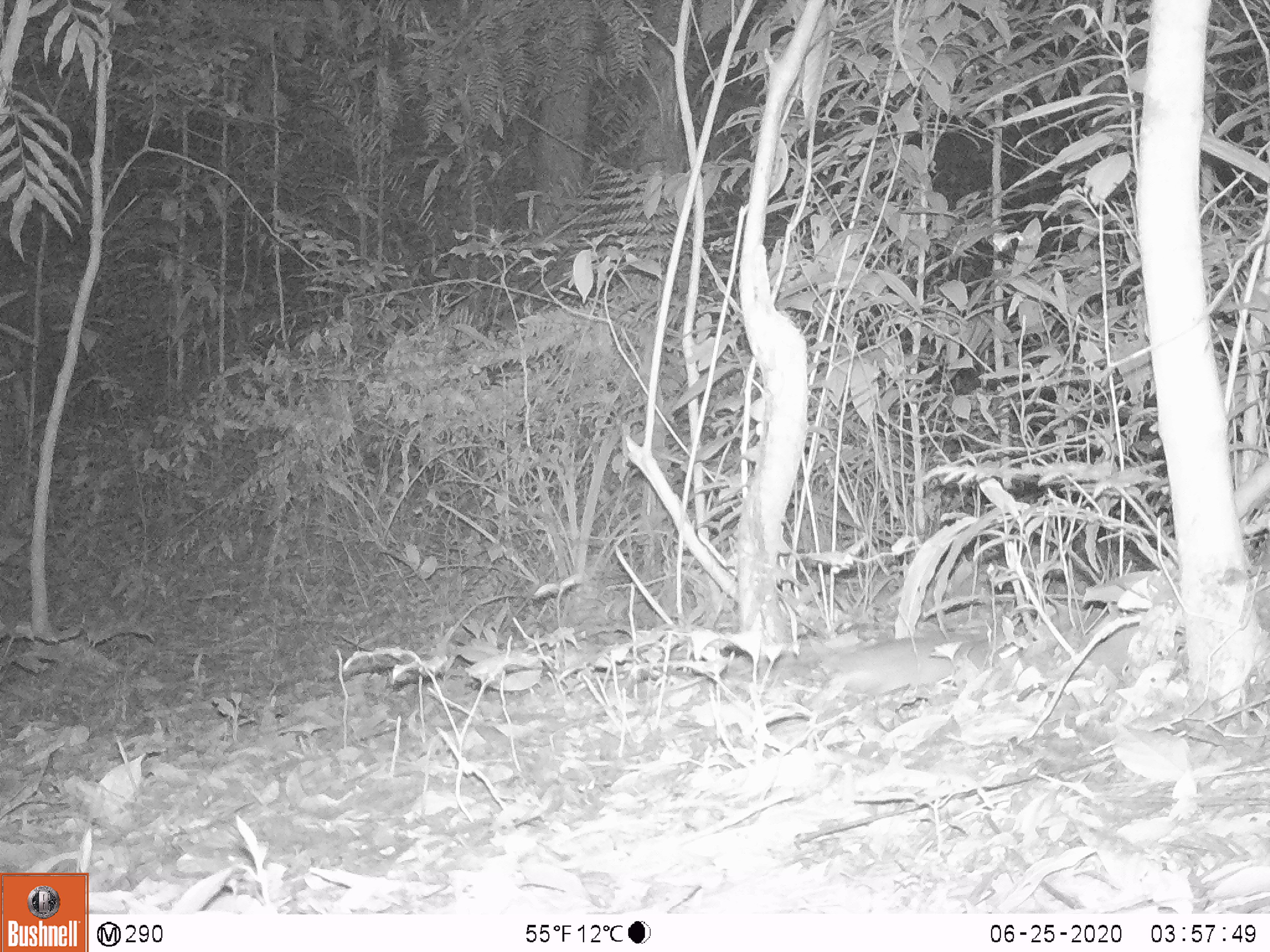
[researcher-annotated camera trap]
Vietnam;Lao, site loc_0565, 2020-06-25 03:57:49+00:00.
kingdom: Animalia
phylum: Chordata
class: Mammalia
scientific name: Mammalia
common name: mammal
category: unidentified small mammal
Unidentified small mammal (mammal) (Mammalia). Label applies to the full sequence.